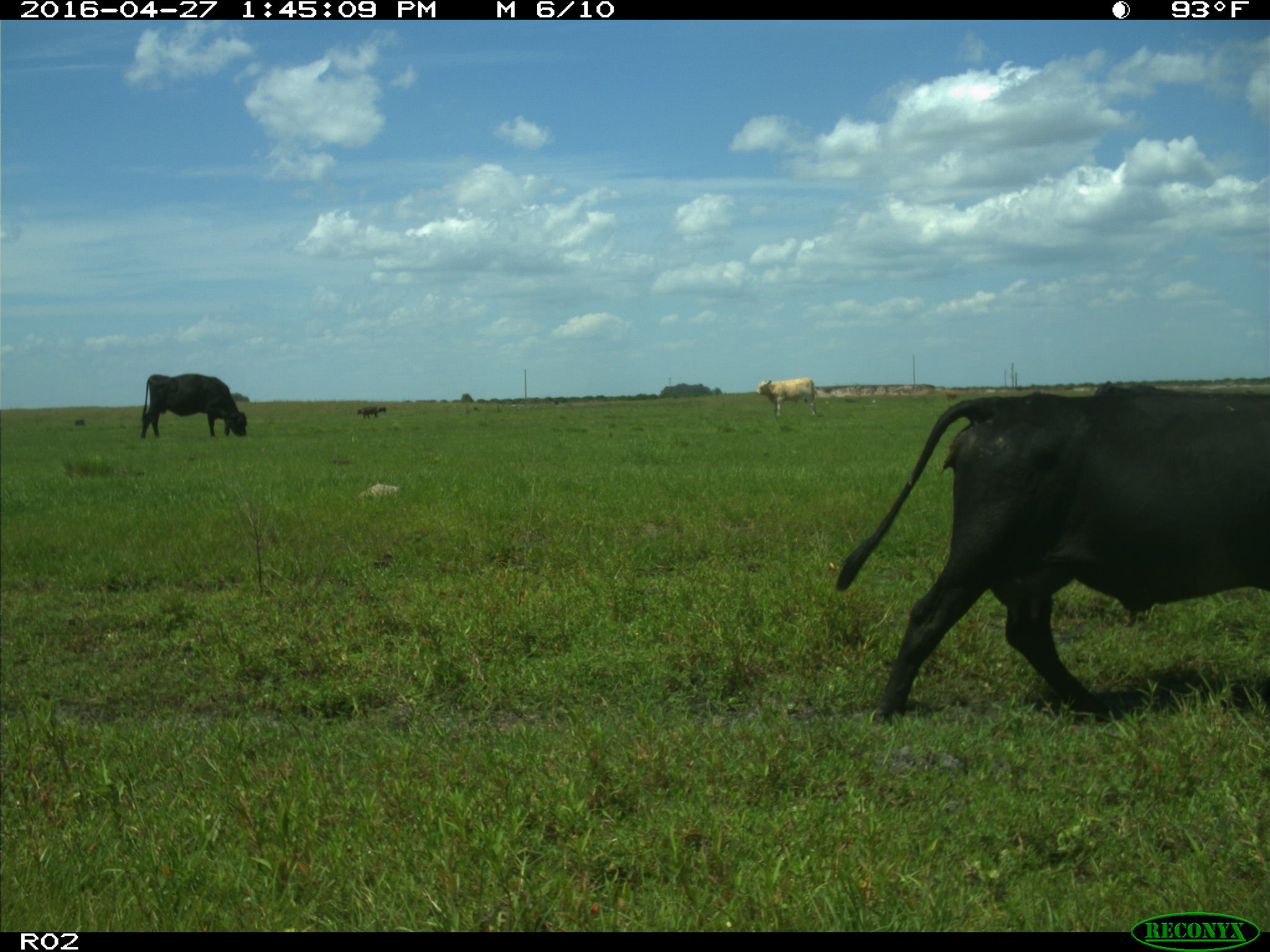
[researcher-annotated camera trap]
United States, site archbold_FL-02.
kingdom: Animalia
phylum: Chordata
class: Mammalia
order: Artiodactyla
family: Bovidae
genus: Bos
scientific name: Bos taurus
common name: domestic cow